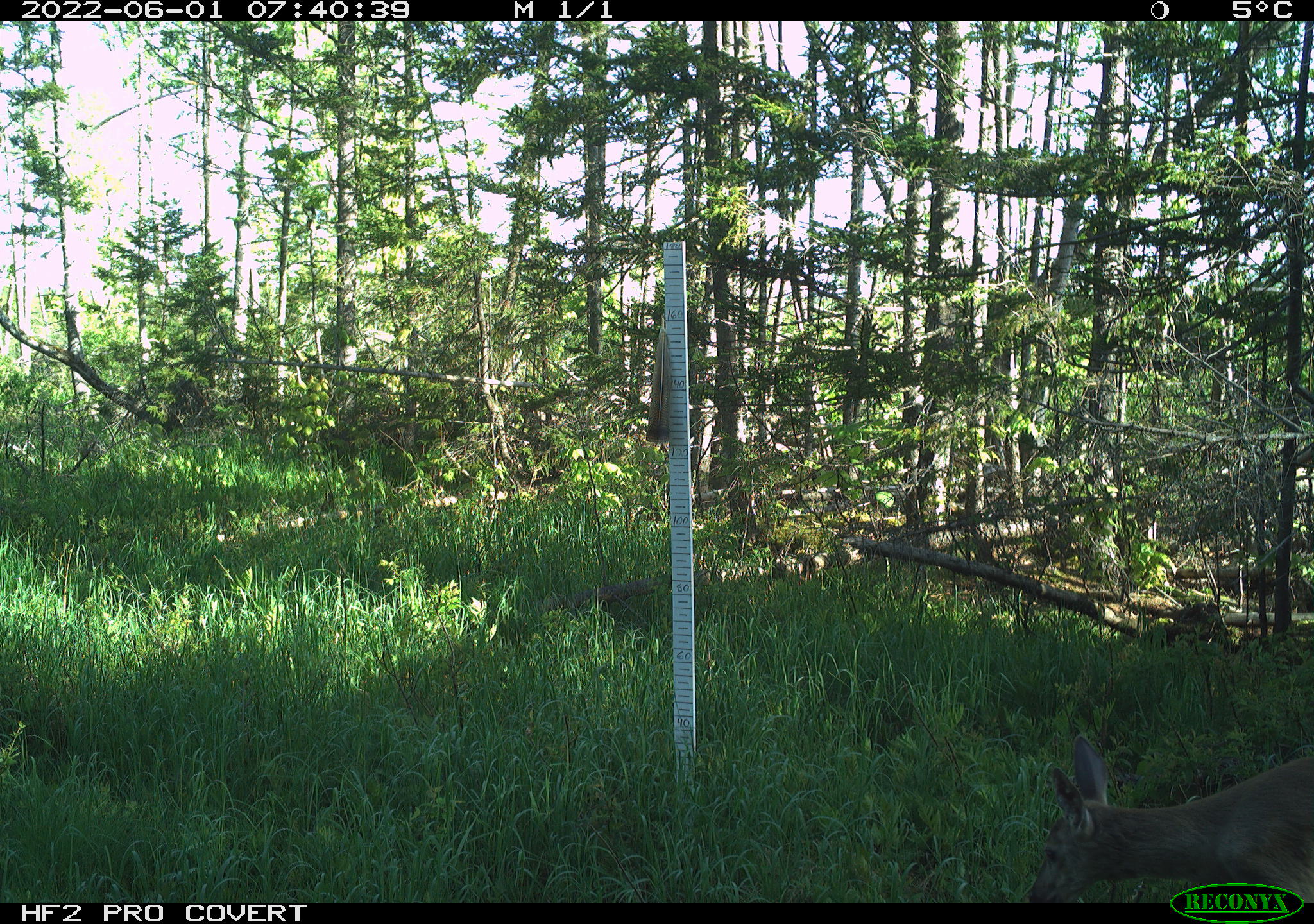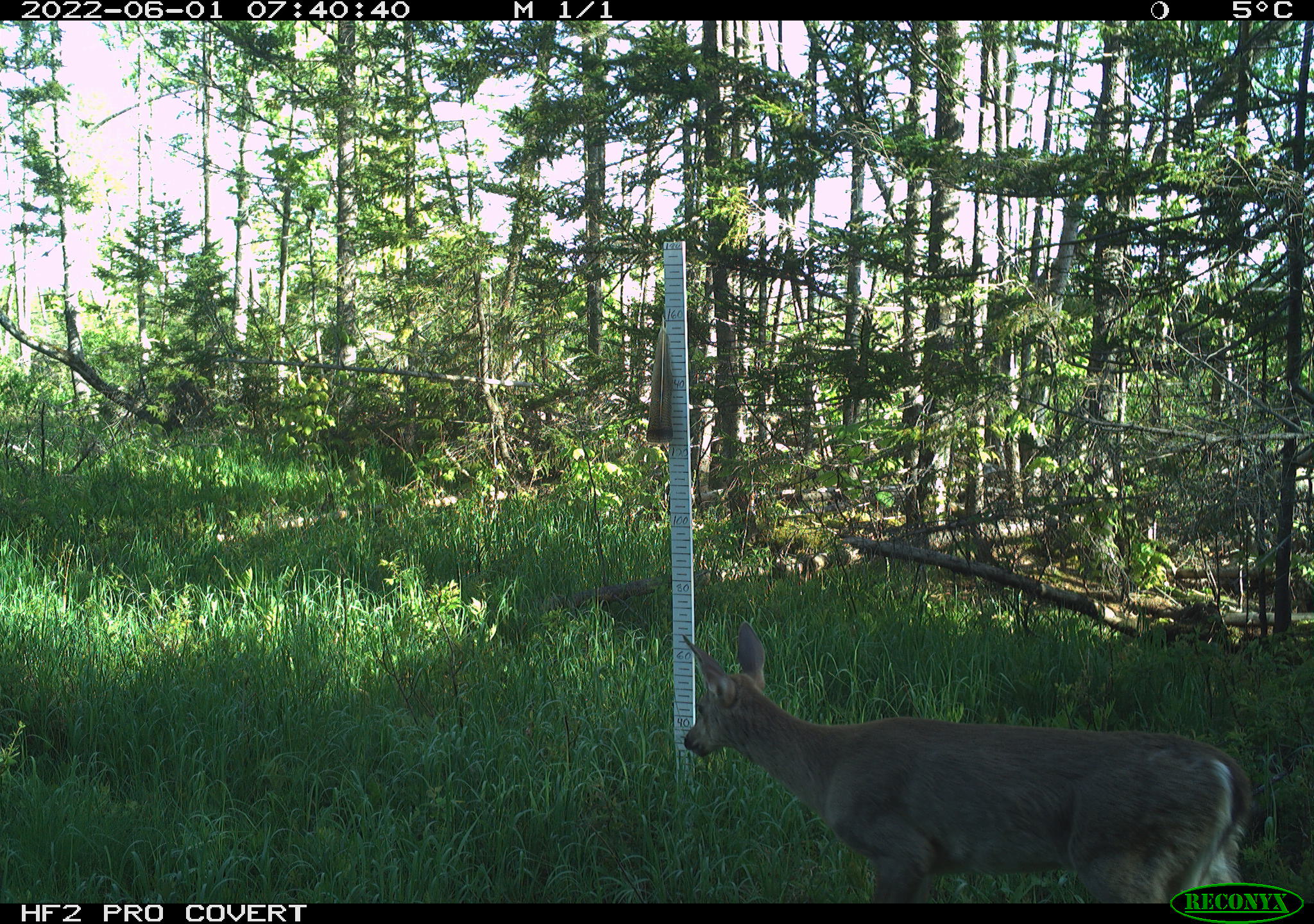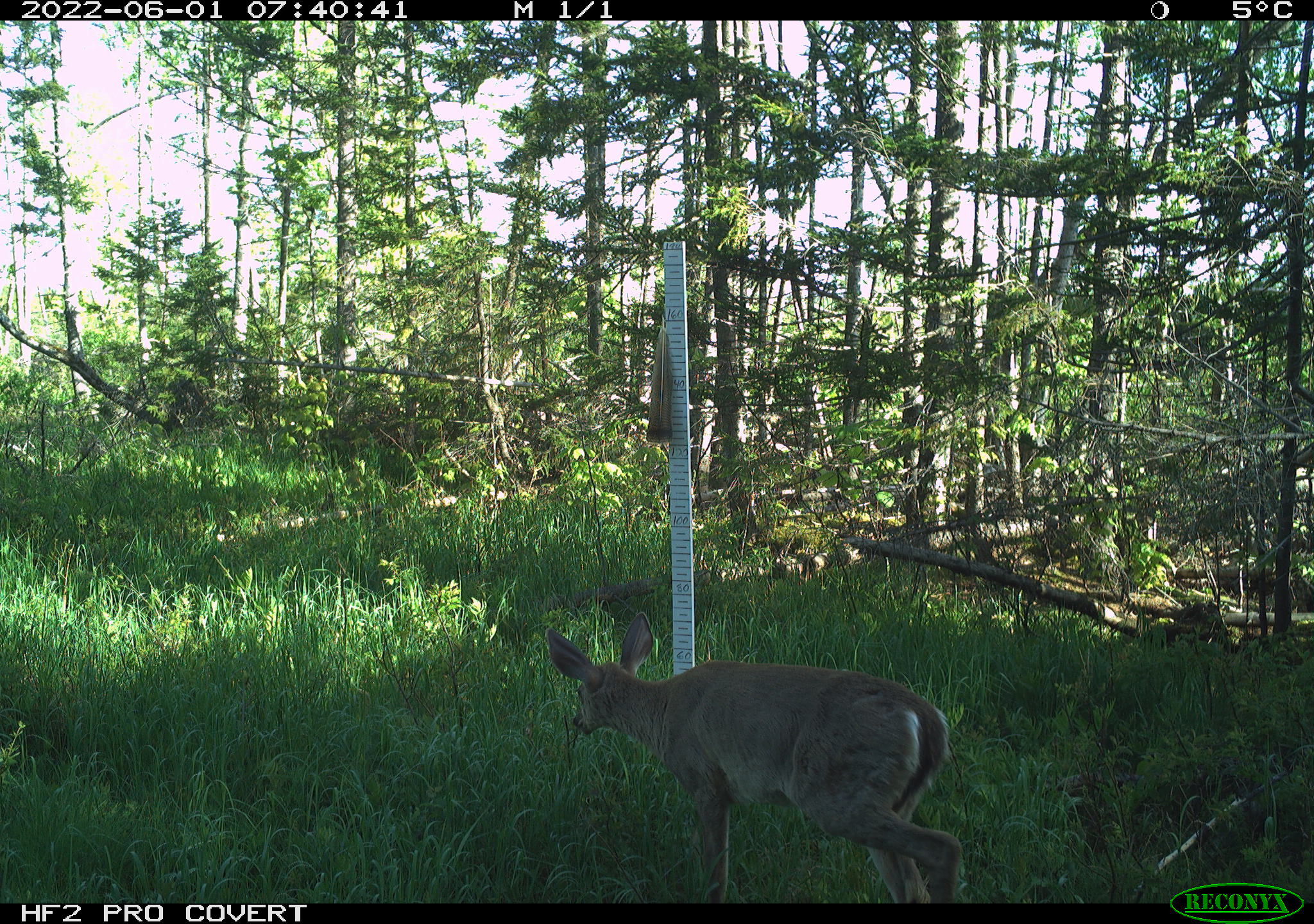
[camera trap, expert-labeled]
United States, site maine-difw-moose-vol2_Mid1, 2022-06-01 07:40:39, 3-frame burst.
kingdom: Animalia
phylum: Chordata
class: Mammalia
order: Artiodactyla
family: Cervidae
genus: Odocoileus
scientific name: Odocoileus virginianus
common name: white-tailed deer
White-tailed deer (Odocoileus virginianus).